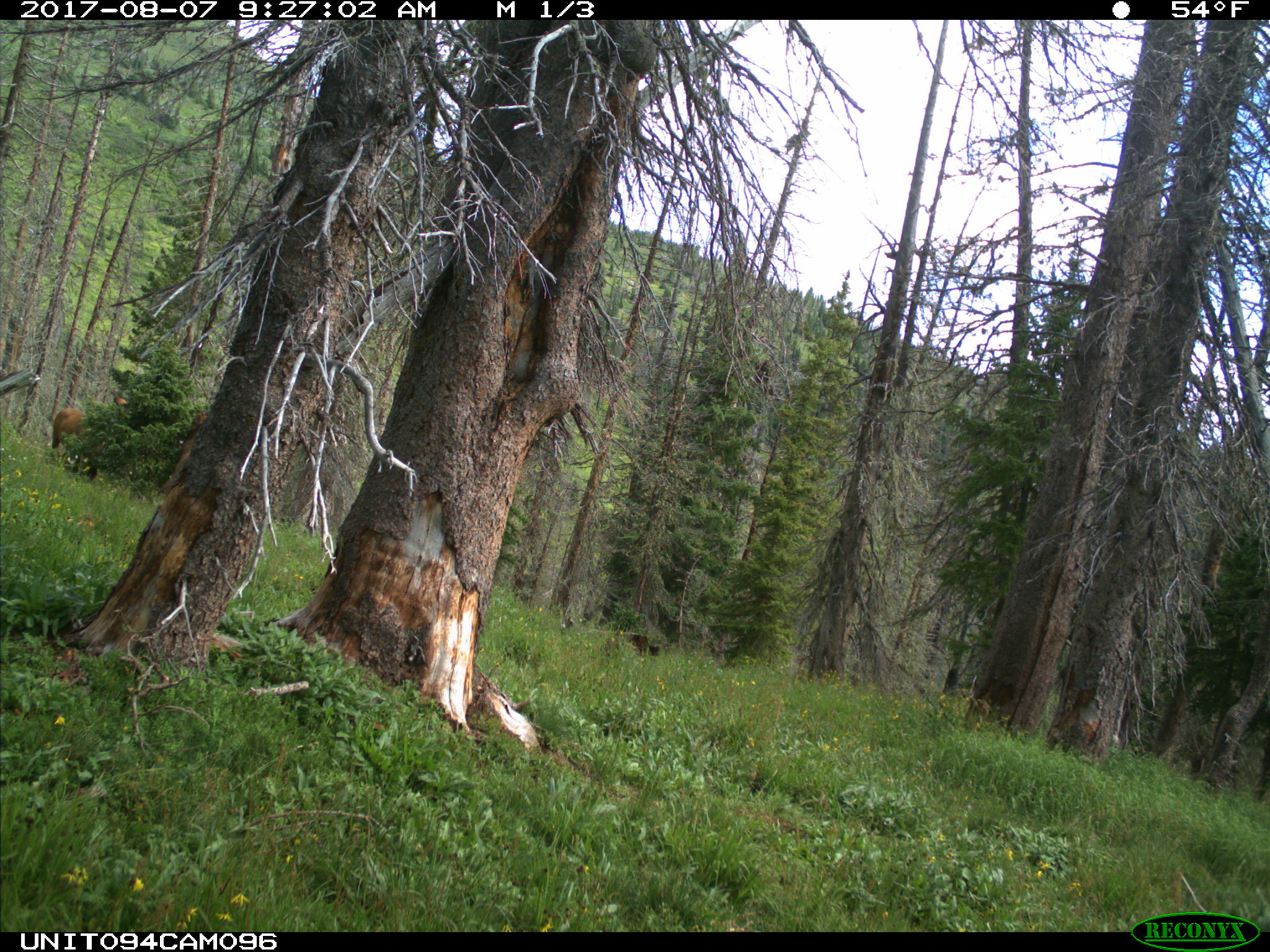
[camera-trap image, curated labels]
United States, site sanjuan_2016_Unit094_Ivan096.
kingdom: Animalia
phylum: Chordata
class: Mammalia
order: Artiodactyla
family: Cervidae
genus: Cervus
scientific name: Cervus elaphus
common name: red deer